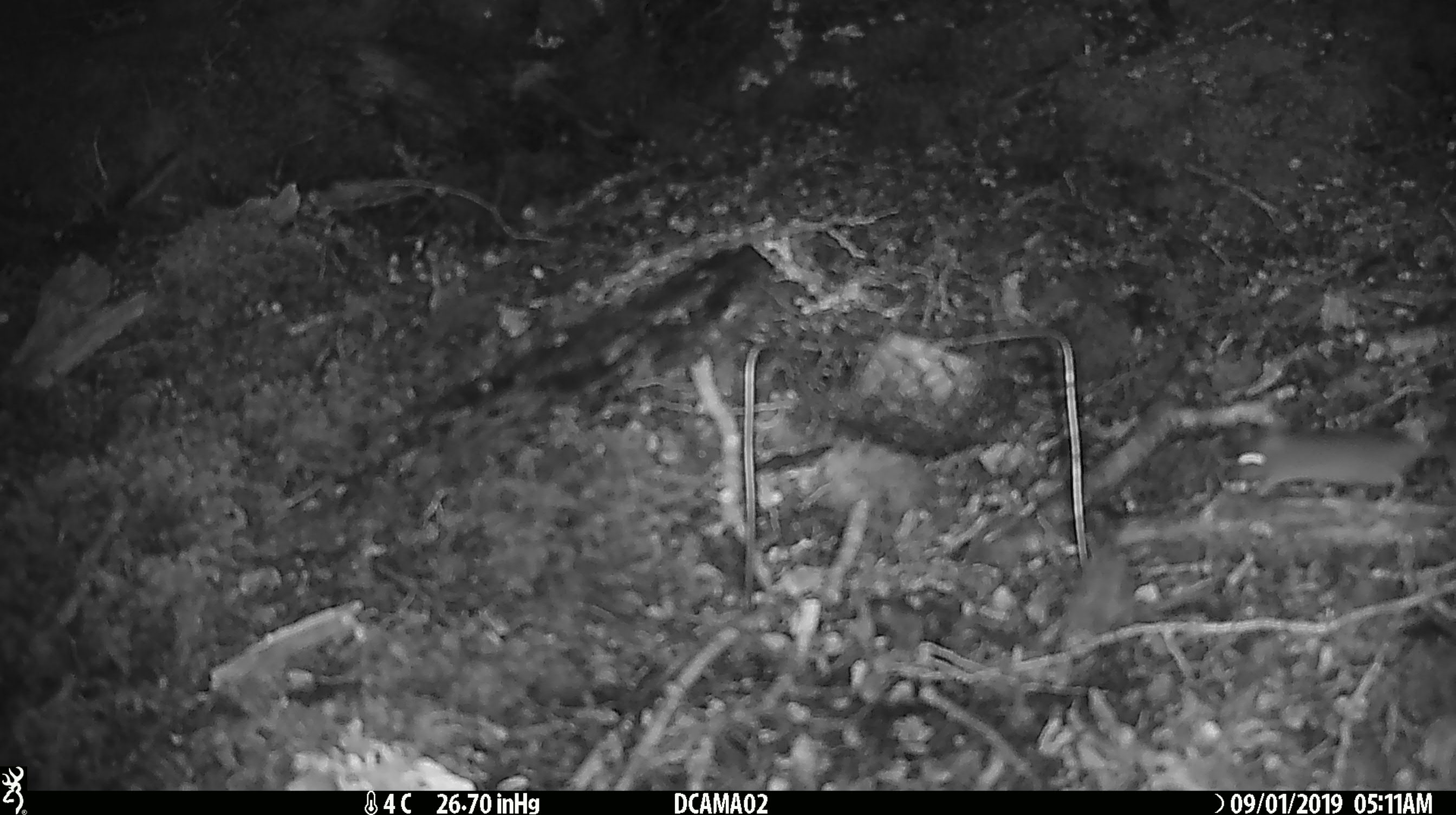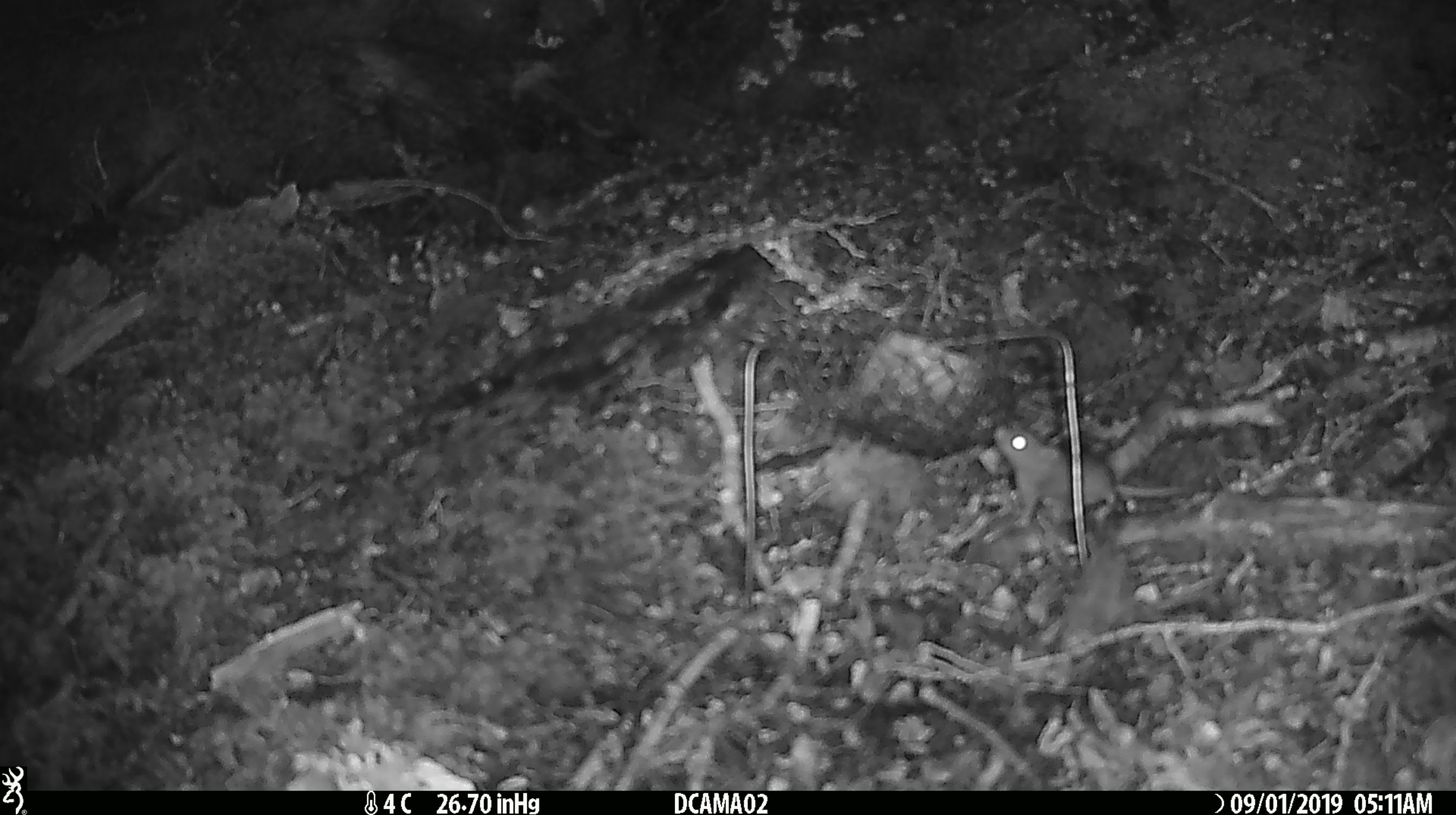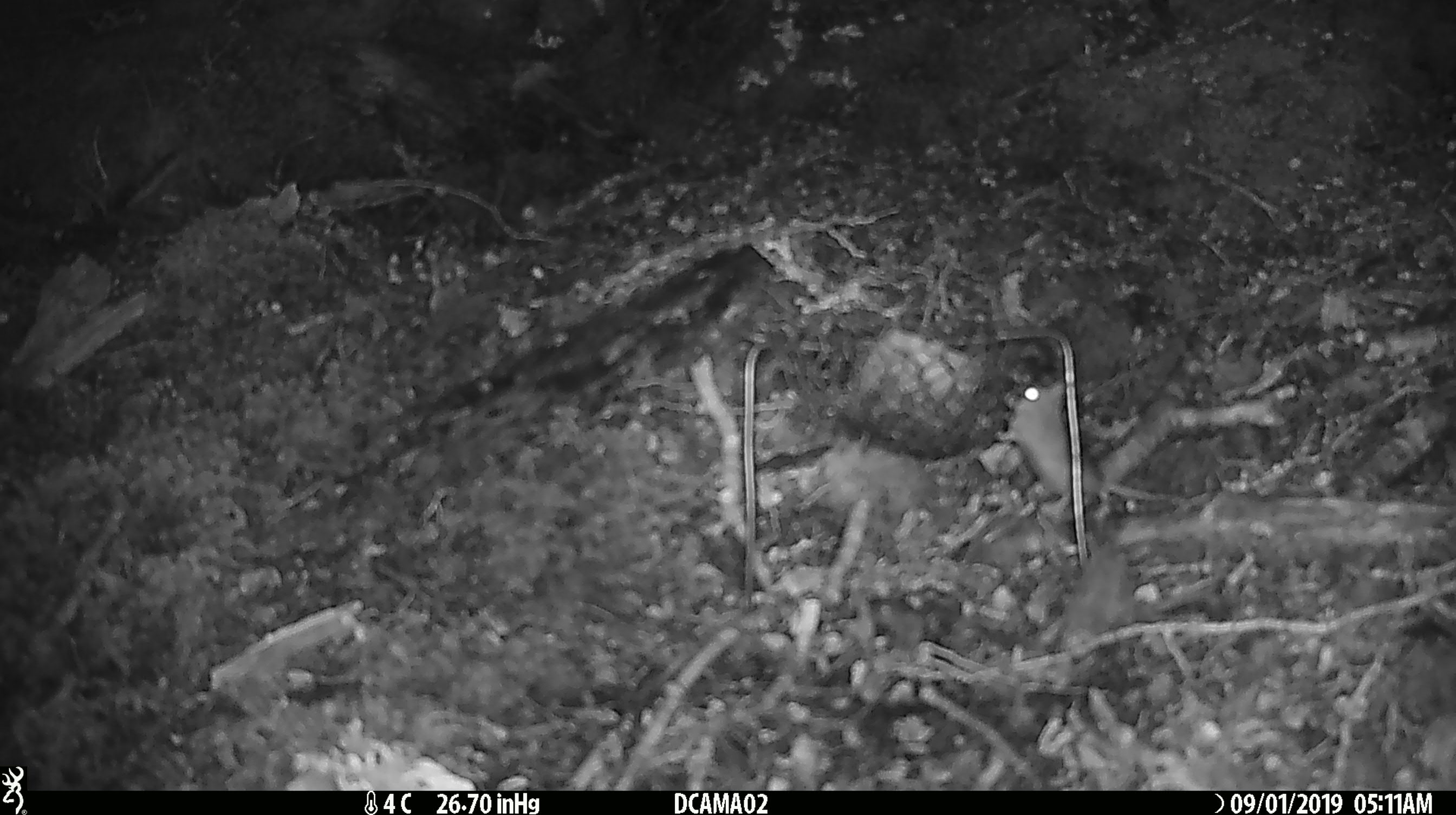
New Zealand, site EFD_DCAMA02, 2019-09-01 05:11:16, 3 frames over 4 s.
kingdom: Animalia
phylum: Chordata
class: Mammalia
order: Rodentia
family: Muridae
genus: Mus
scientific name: Mus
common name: mouse